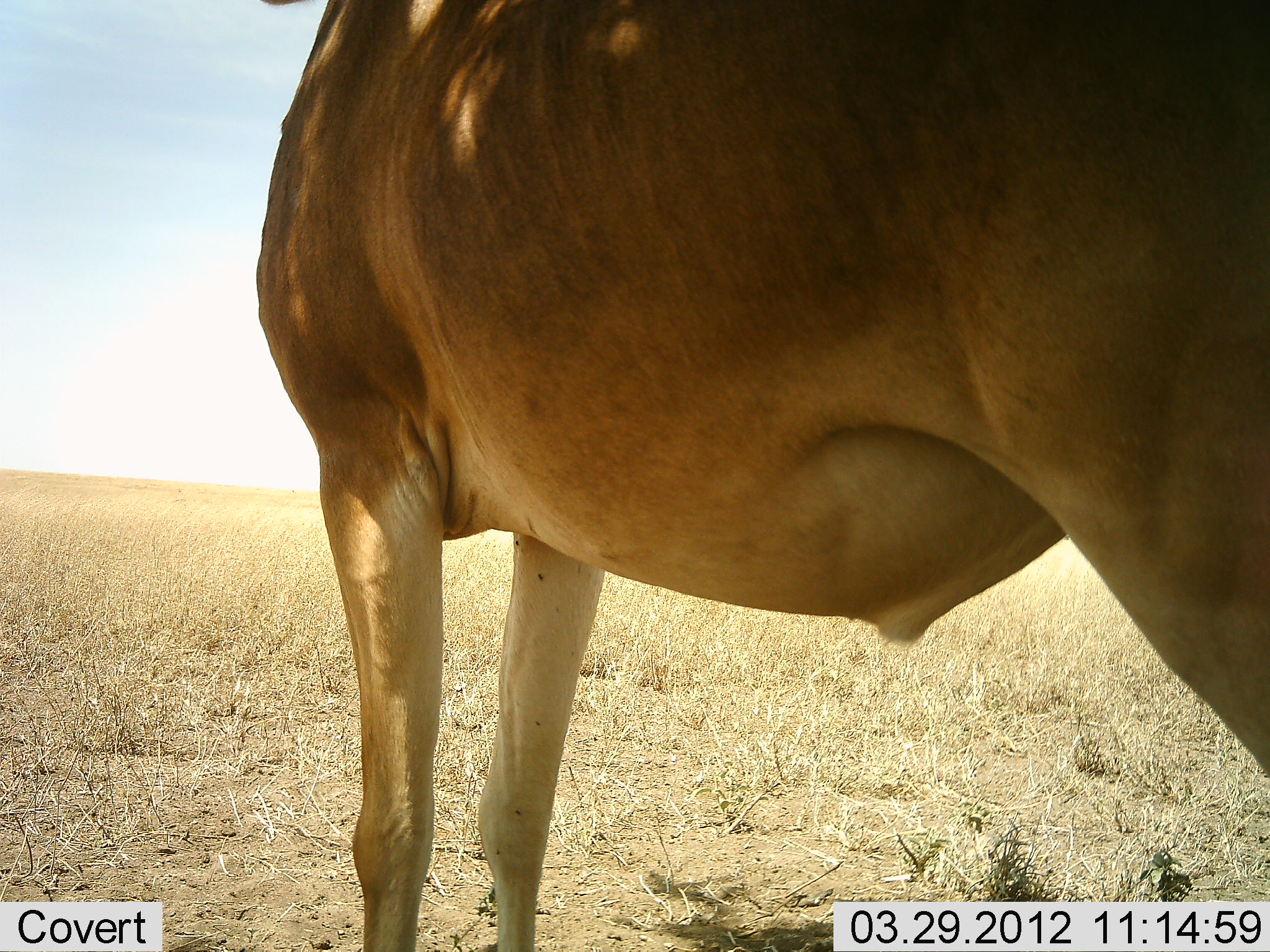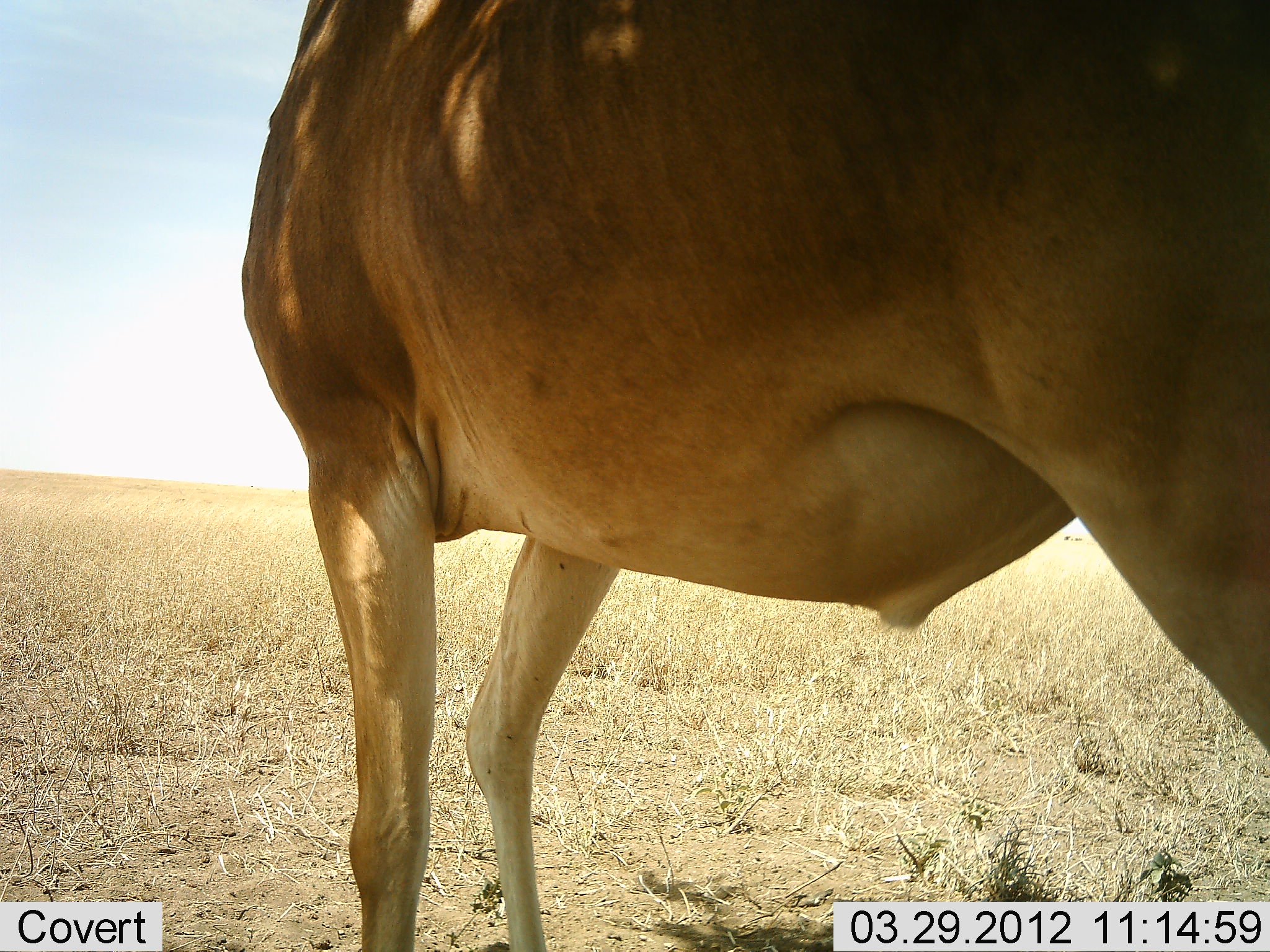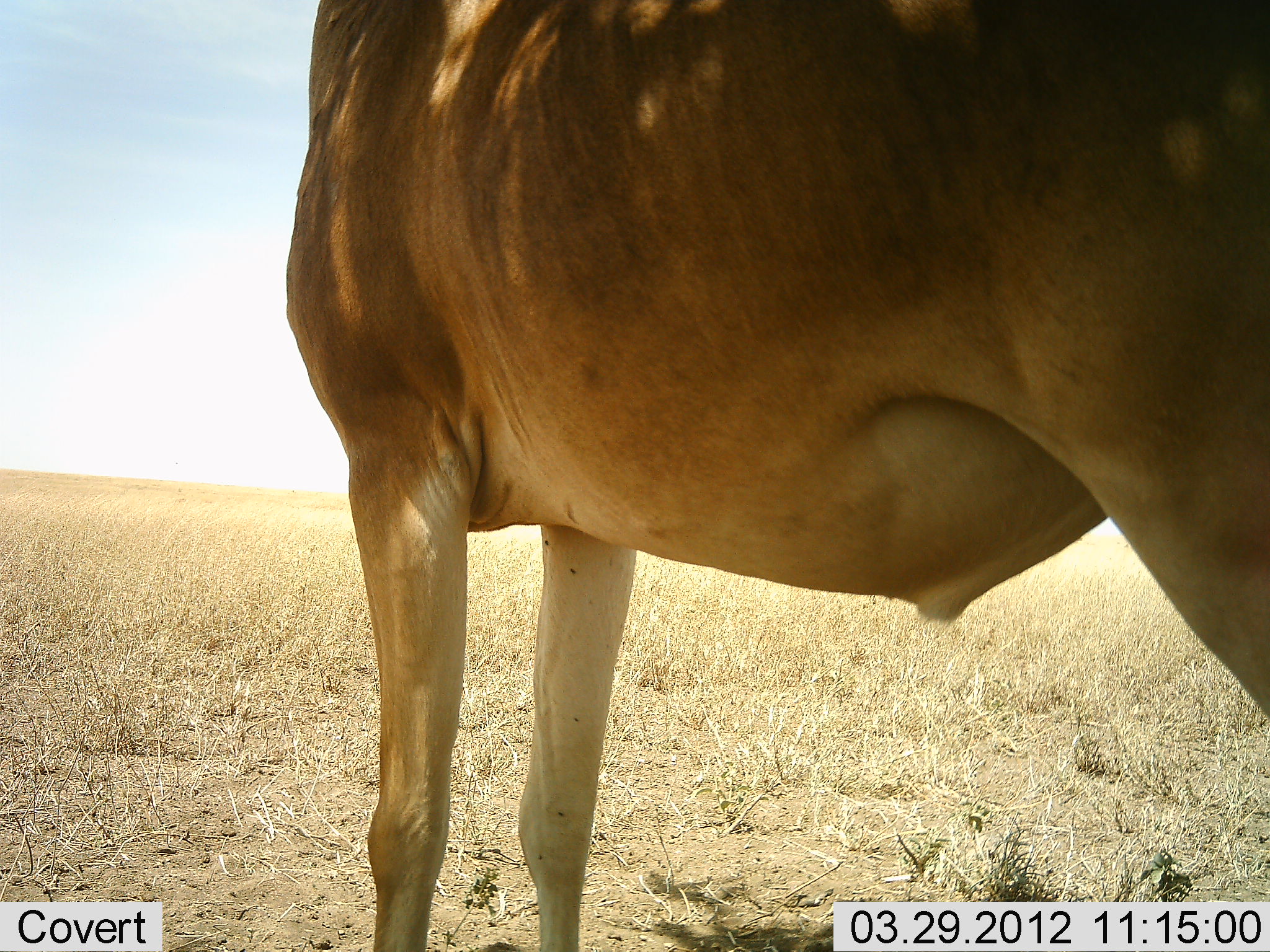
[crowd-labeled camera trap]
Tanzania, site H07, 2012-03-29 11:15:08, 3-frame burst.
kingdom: Animalia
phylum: Chordata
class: Mammalia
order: Artiodactyla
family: Bovidae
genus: Alcelaphus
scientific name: Alcelaphus buselaphus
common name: hartebeest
Hartebeest (Alcelaphus buselaphus), count 1. Behavior (volunteer vote fractions): standing 100%, resting 0%, moving 5%, interacting 0%. Young present (vote fraction): 0%. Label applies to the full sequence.